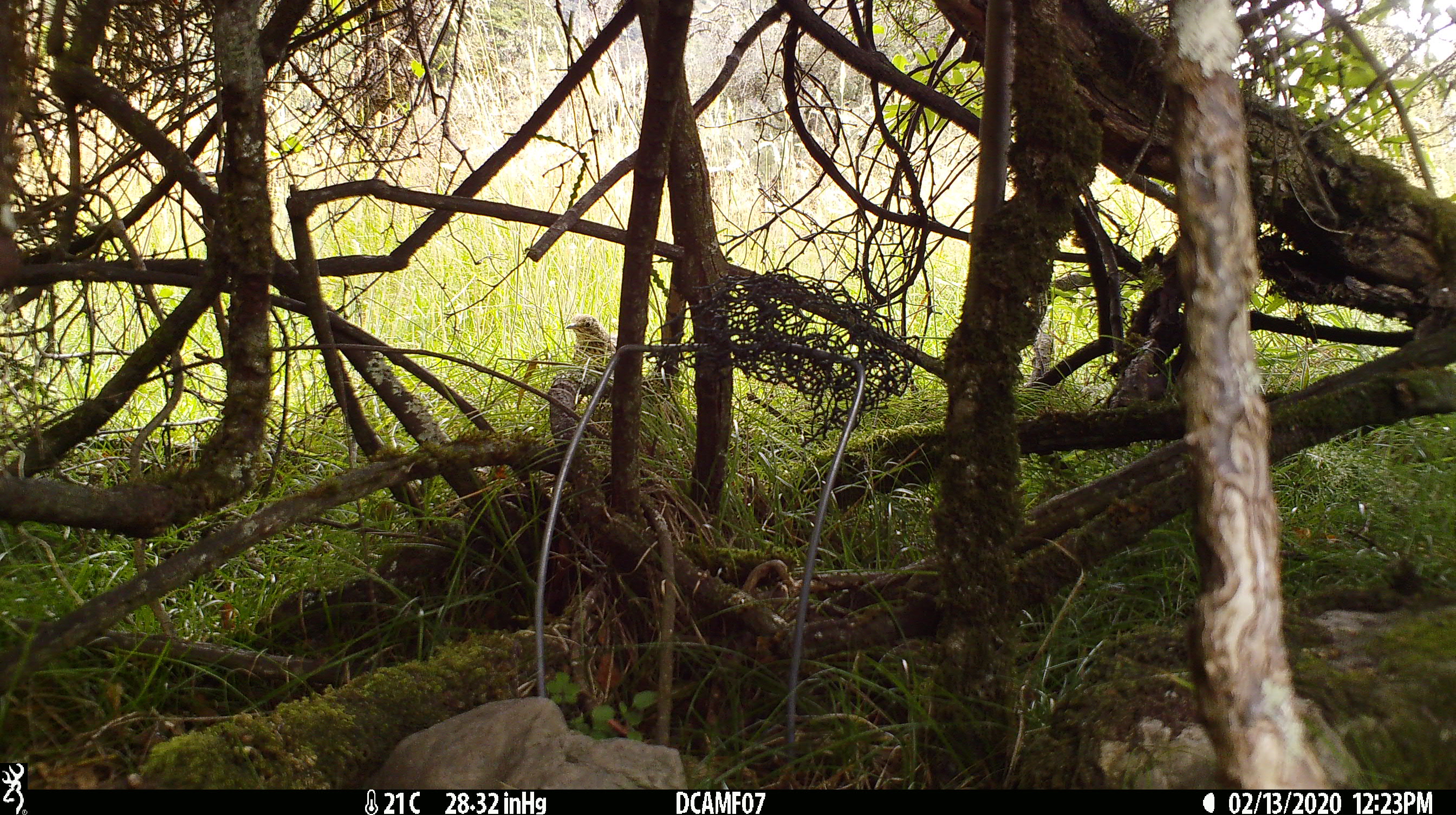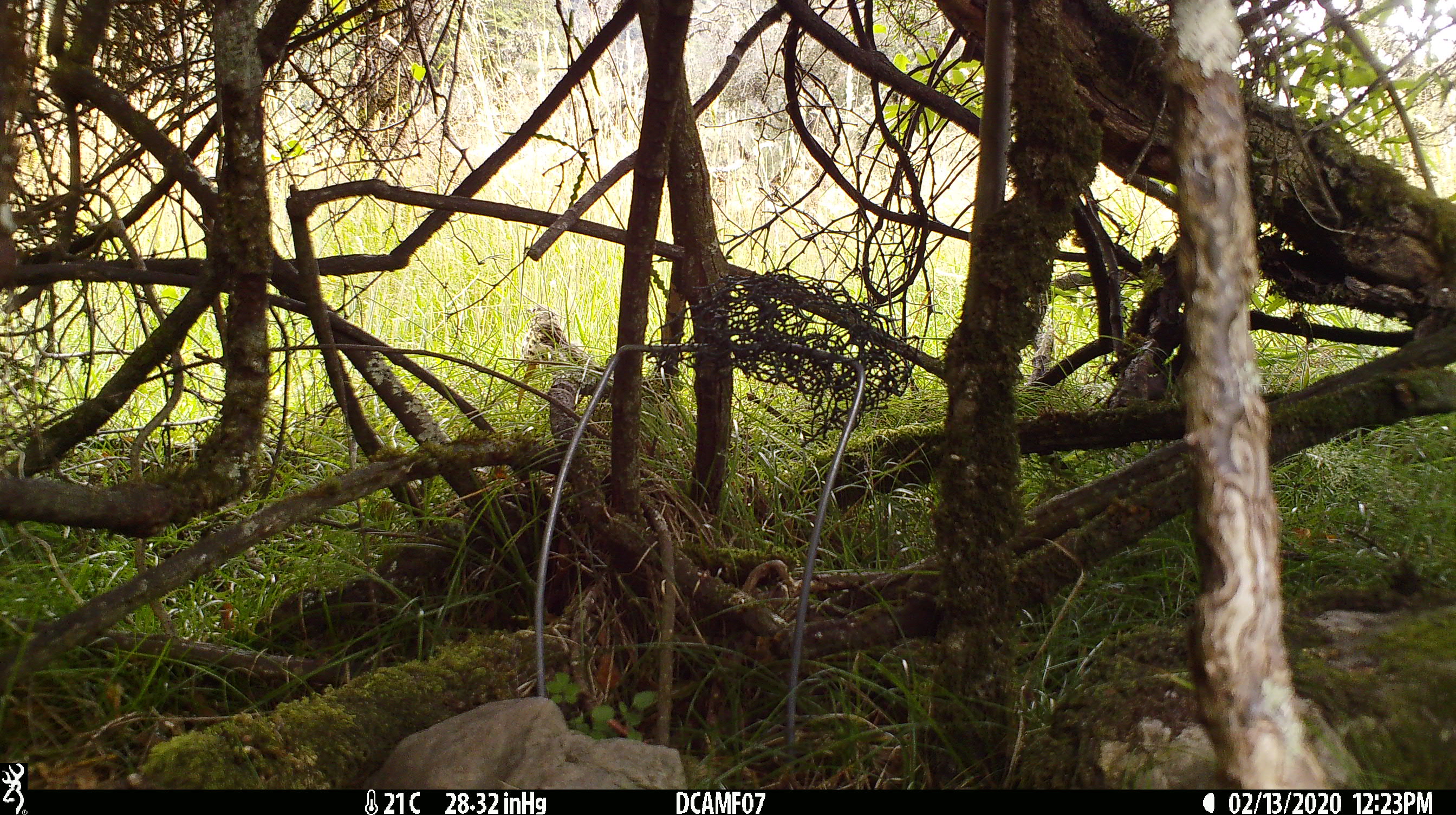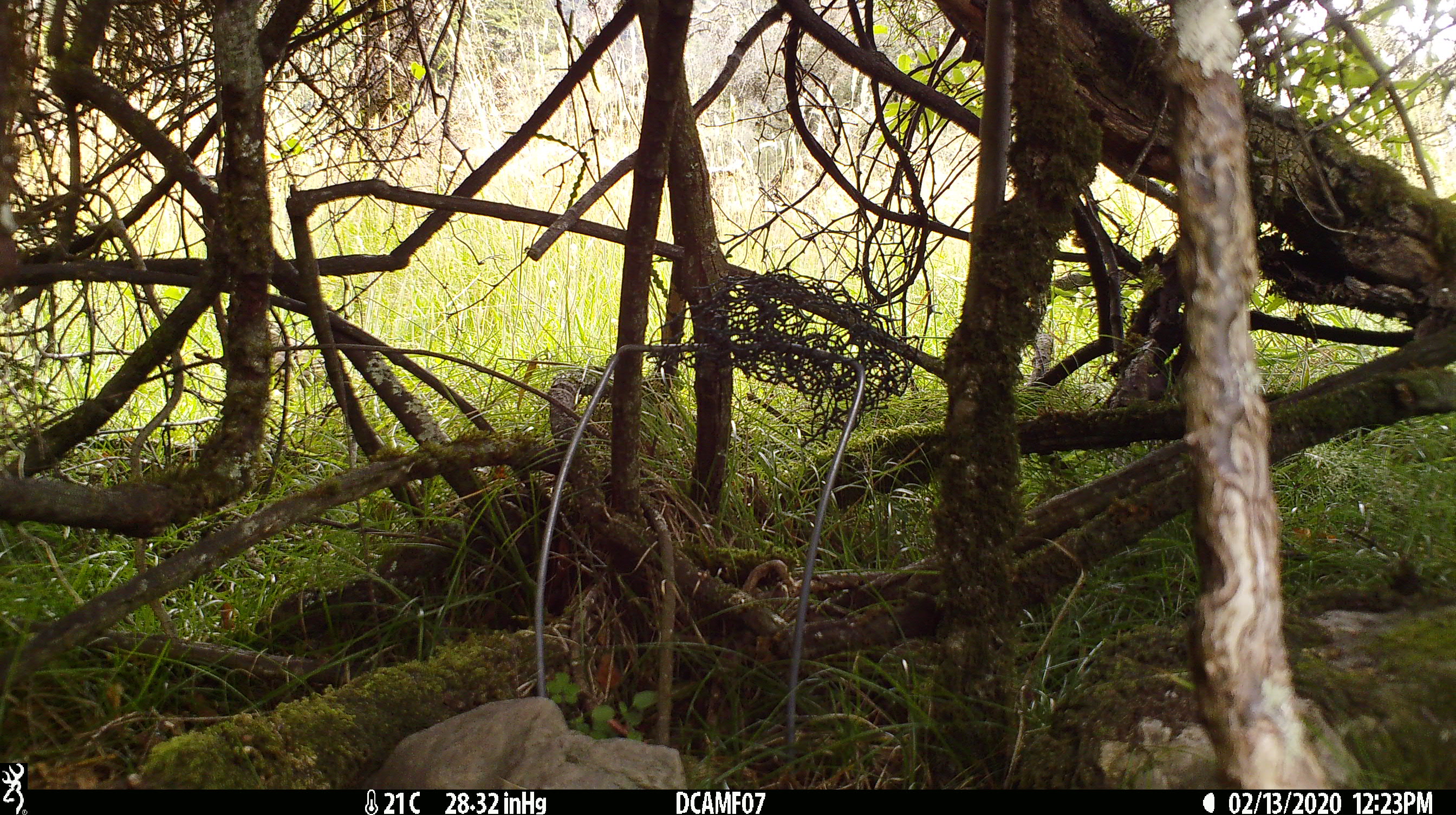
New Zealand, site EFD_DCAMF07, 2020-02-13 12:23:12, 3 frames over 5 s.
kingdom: Animalia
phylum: Chordata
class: Aves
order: Passeriformes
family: Turdidae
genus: Turdus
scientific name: Turdus philomelos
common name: song thrush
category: thrush